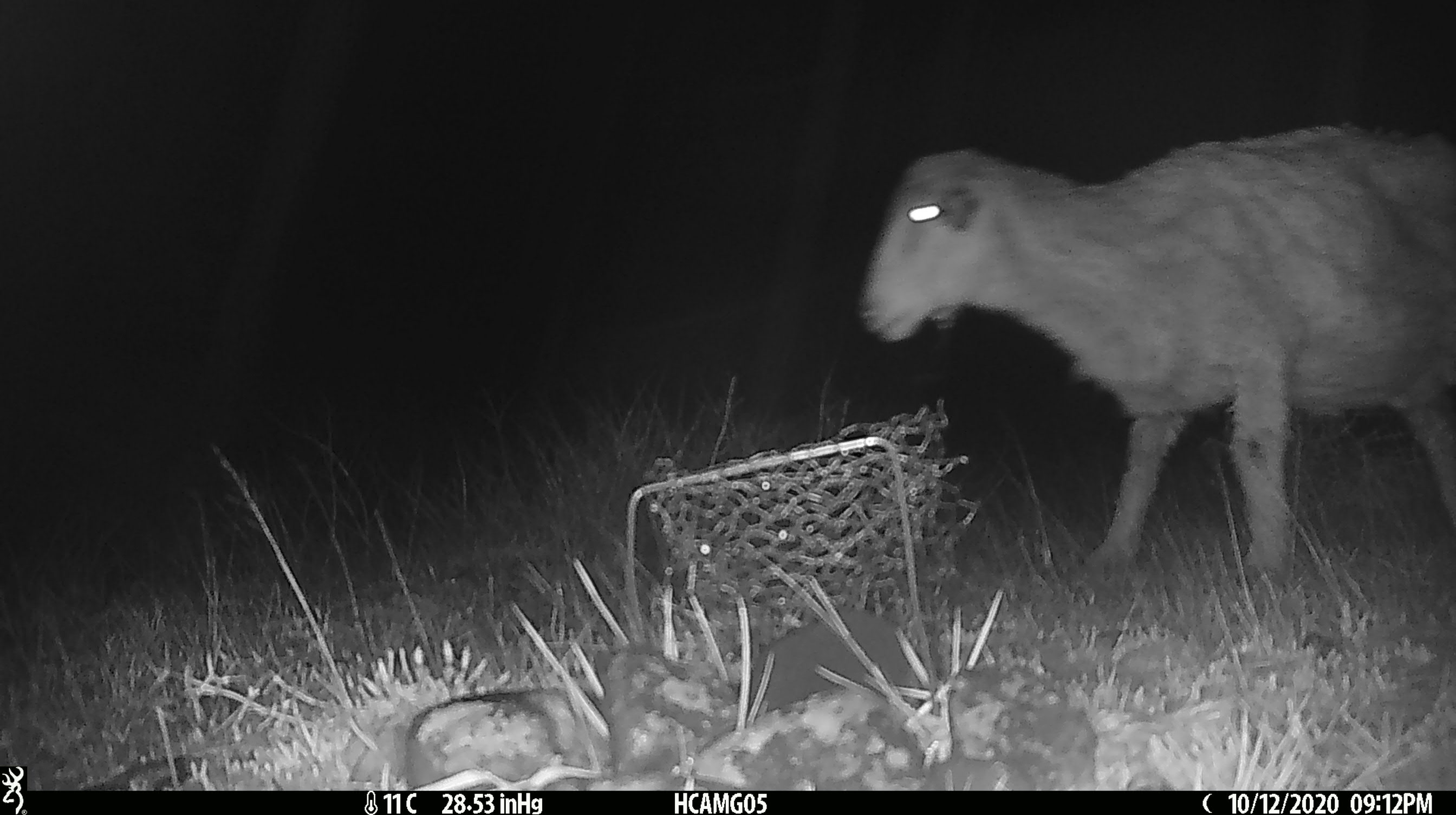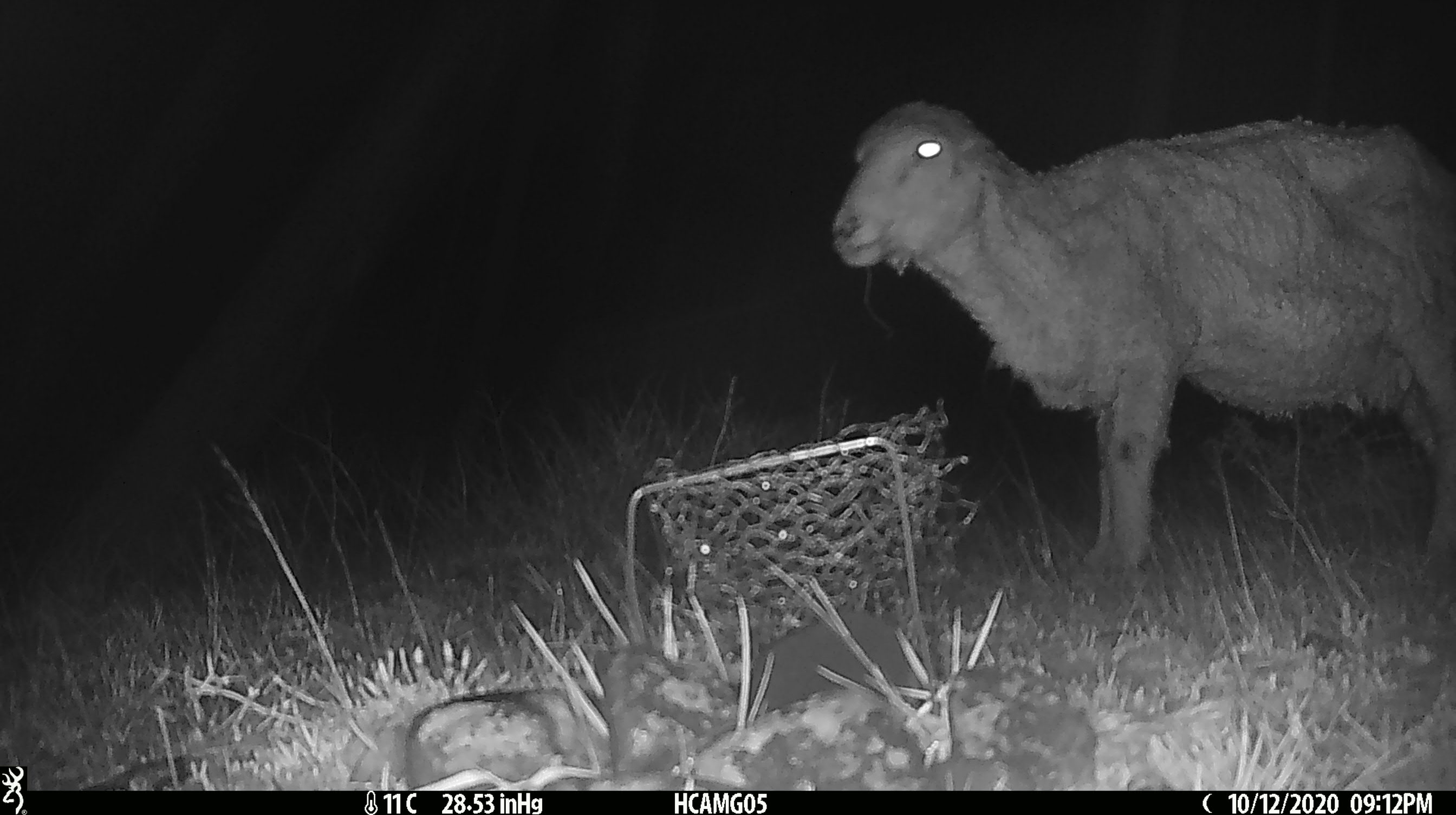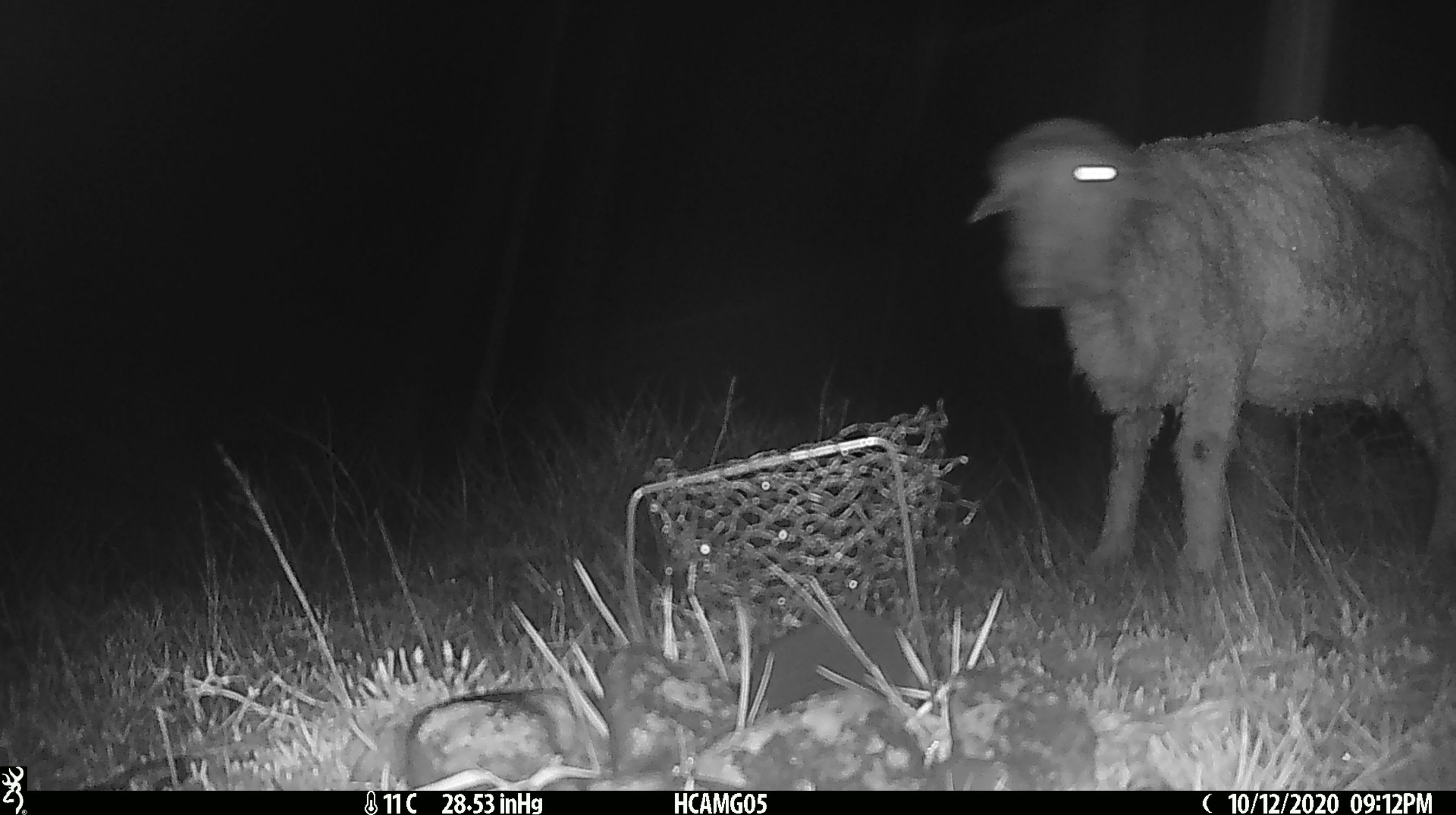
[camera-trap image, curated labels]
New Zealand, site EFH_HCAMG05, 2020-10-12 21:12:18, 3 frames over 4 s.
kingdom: Animalia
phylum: Chordata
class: Mammalia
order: Artiodactyla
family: Bovidae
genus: Ovis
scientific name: Ovis aries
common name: domestic sheep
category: sheep